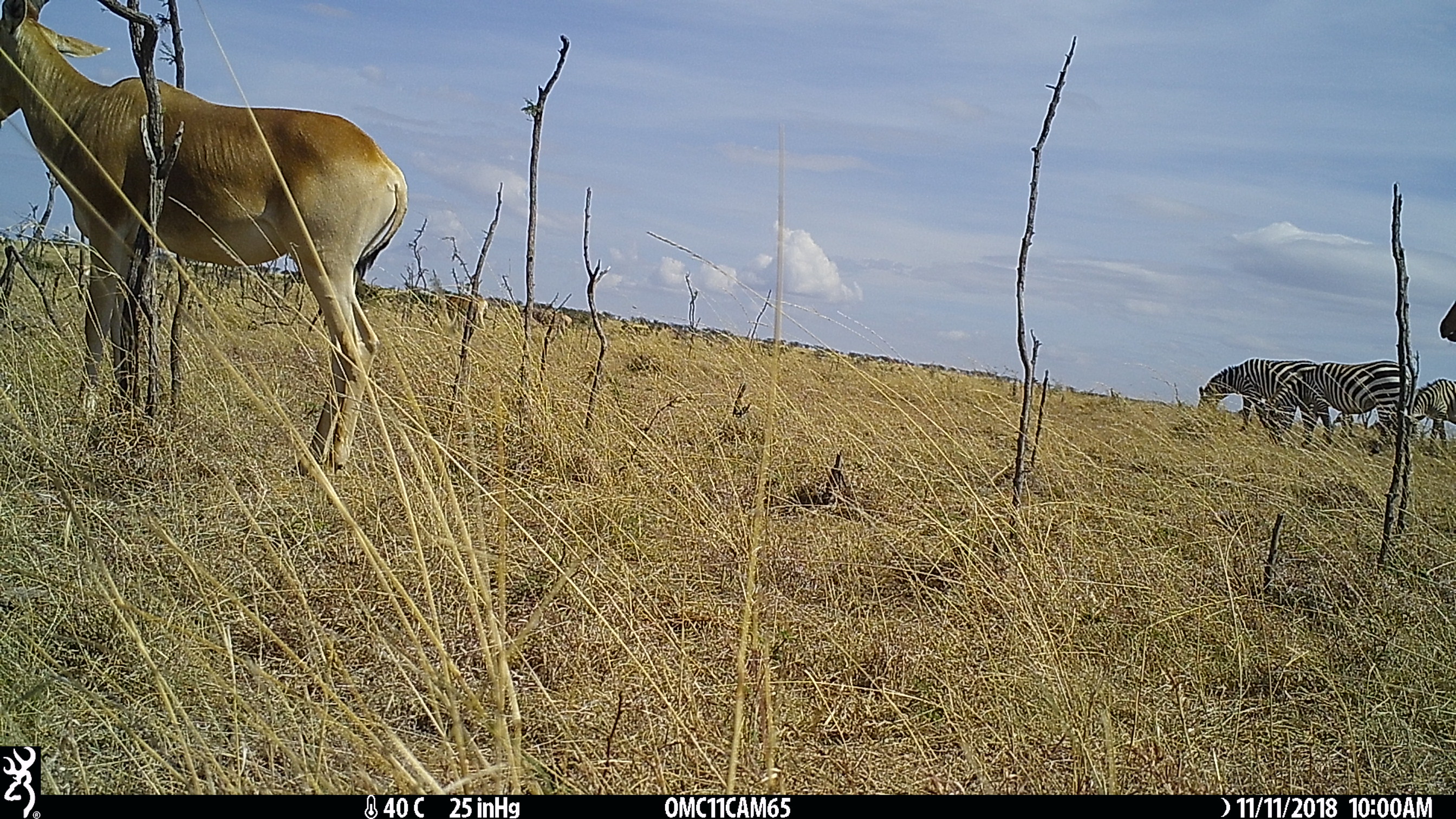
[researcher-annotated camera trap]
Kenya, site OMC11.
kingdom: Animalia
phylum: Chordata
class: Mammalia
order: Perissodactyla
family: Equidae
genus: Equus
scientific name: Equus quagga burchellii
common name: burchell's zebra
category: zebra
Zebra (burchell's zebra) (Equus quagga burchellii).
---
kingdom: Animalia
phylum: Chordata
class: Mammalia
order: Artiodactyla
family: Bovidae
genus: Alcelaphus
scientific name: Alcelaphus buselaphus cokii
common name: coke's hartebeest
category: hartebeest cokes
Hartebeest cokes (coke's hartebeest) (Alcelaphus buselaphus cokii).